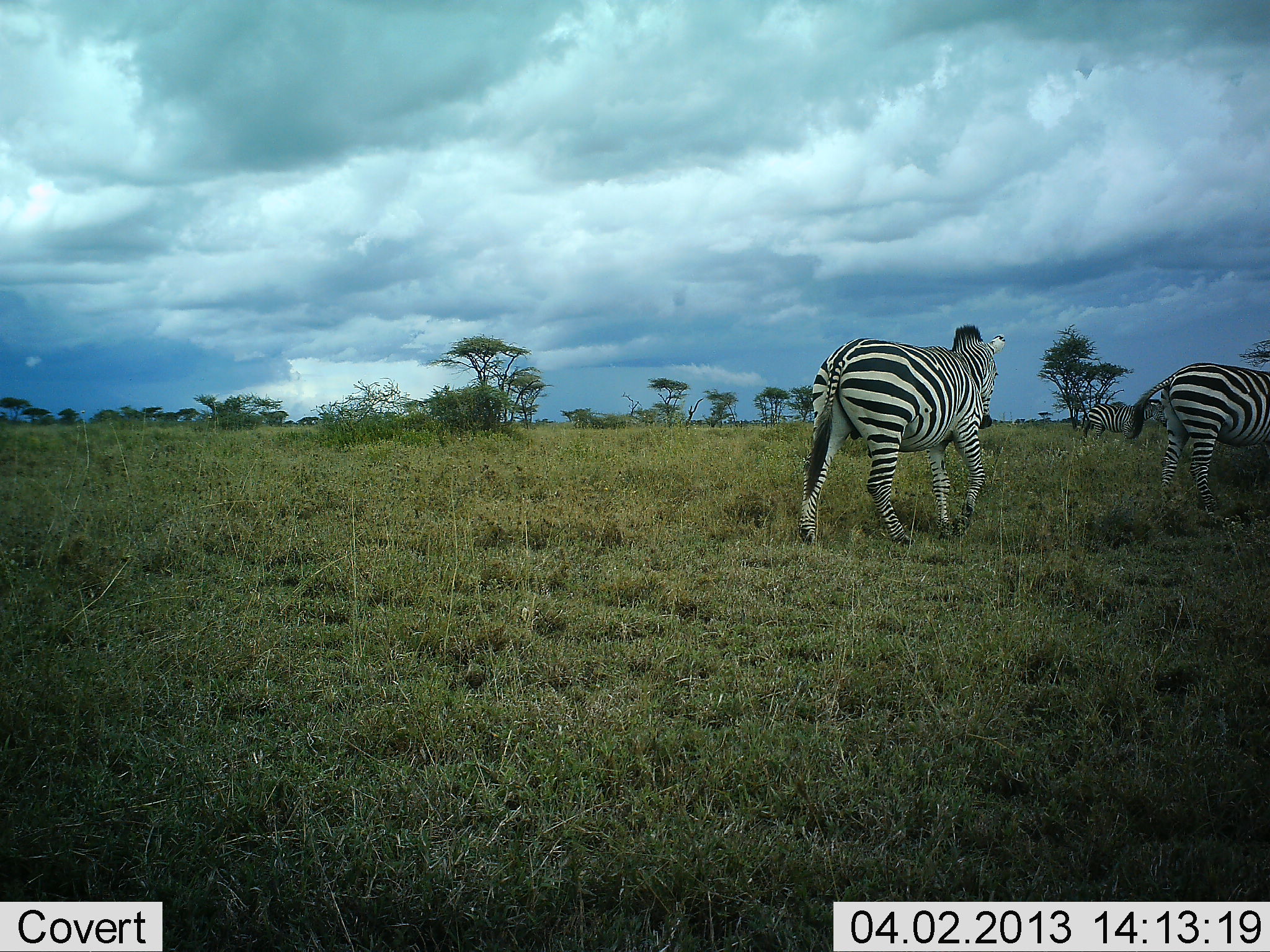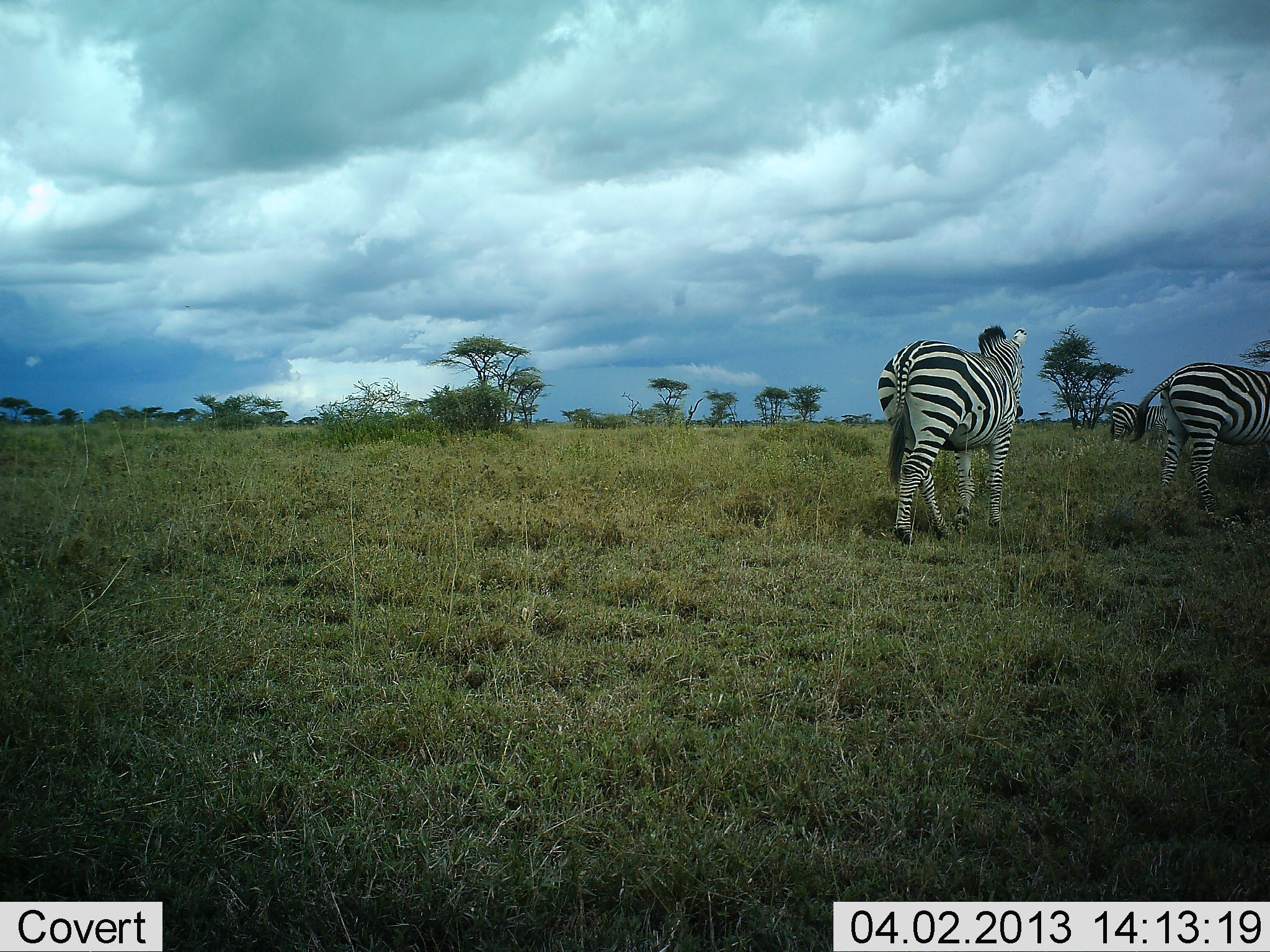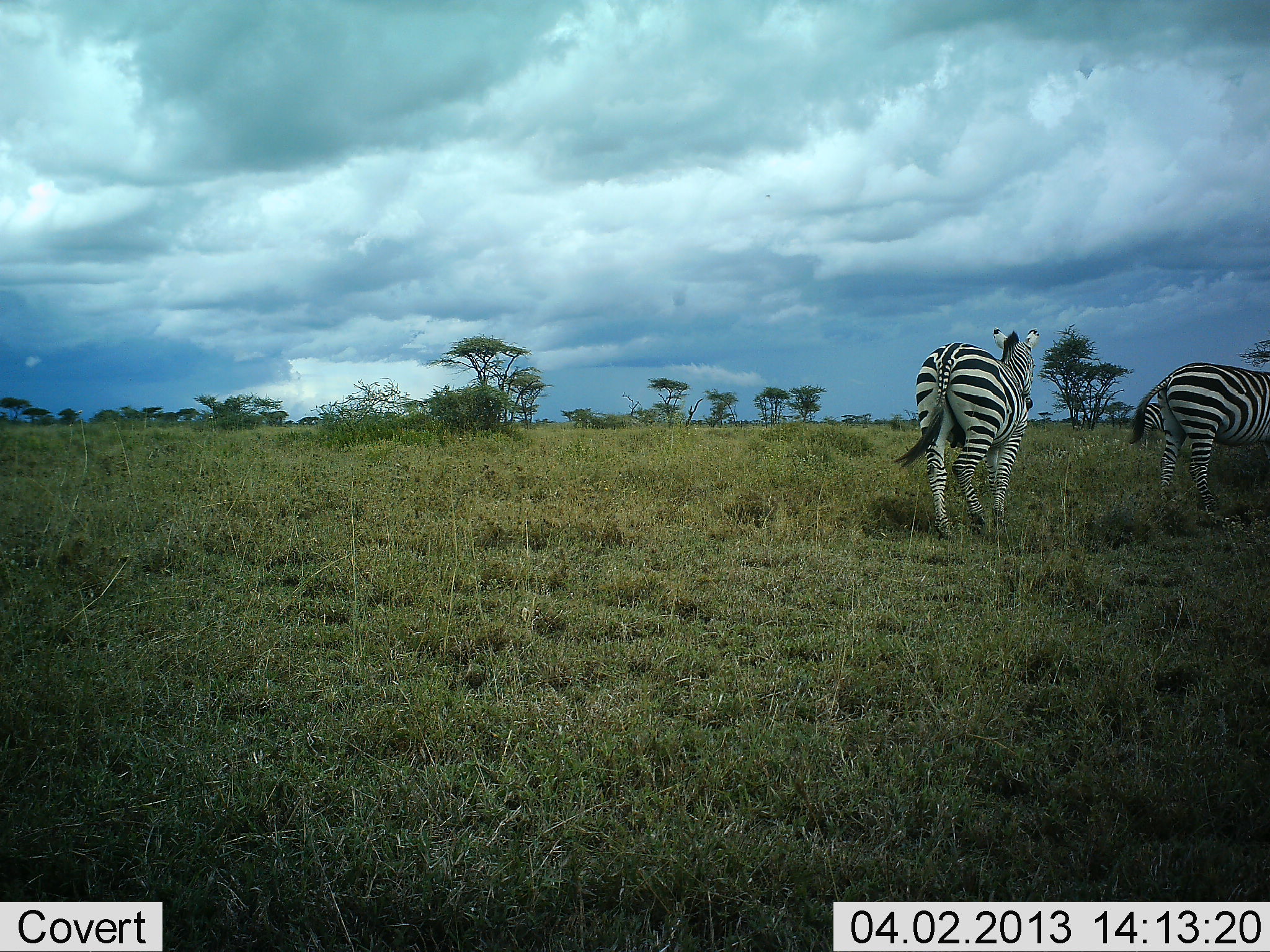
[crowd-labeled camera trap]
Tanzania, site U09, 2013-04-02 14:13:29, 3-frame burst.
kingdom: Animalia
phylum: Chordata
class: Mammalia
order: Perissodactyla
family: Equidae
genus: Equus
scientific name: Equus quagga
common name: plains zebra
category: zebra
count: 3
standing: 49%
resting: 2%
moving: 91%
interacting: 2%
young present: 0%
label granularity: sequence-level